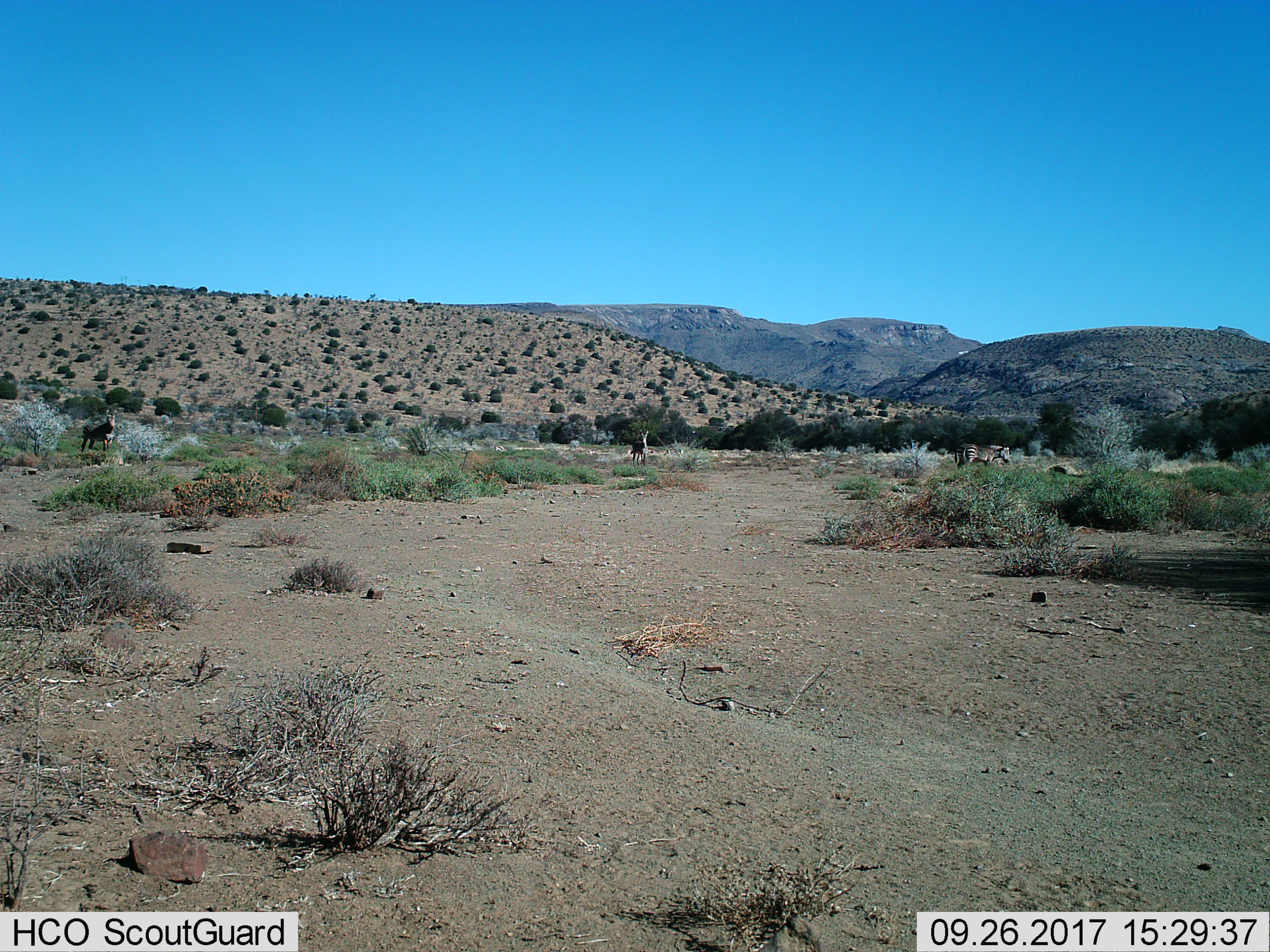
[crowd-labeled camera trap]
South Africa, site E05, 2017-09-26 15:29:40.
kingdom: Animalia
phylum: Chordata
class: Mammalia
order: Perissodactyla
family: Equidae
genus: Equus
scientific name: Equus zebra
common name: mountain zebra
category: zebramountain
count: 3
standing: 80%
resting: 0%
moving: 40%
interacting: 0%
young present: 20%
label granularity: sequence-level